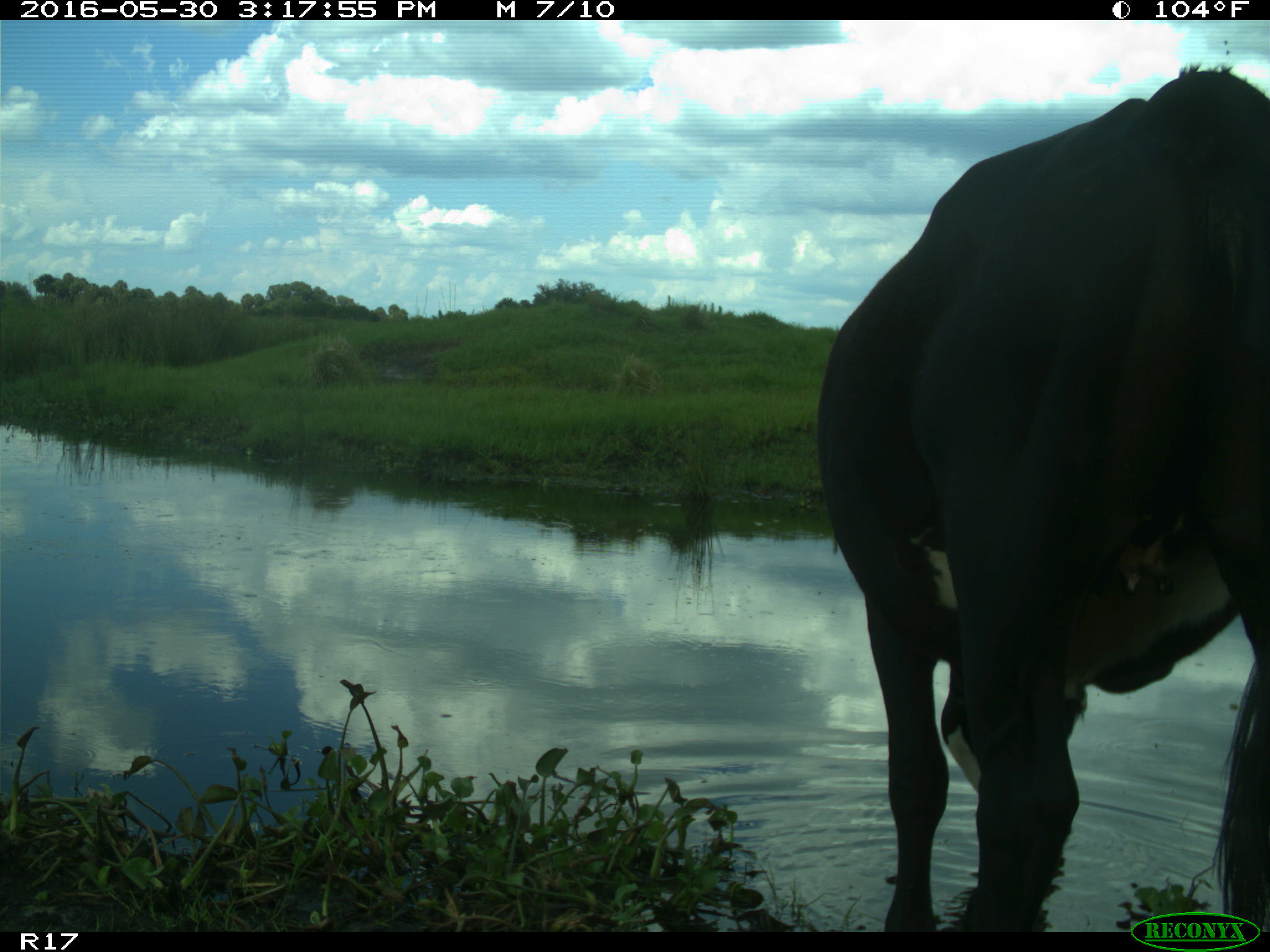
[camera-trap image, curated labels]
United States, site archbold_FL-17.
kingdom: Animalia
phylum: Chordata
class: Mammalia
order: Artiodactyla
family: Bovidae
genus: Bos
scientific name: Bos taurus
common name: domestic cow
Bos taurus (domestic cow).